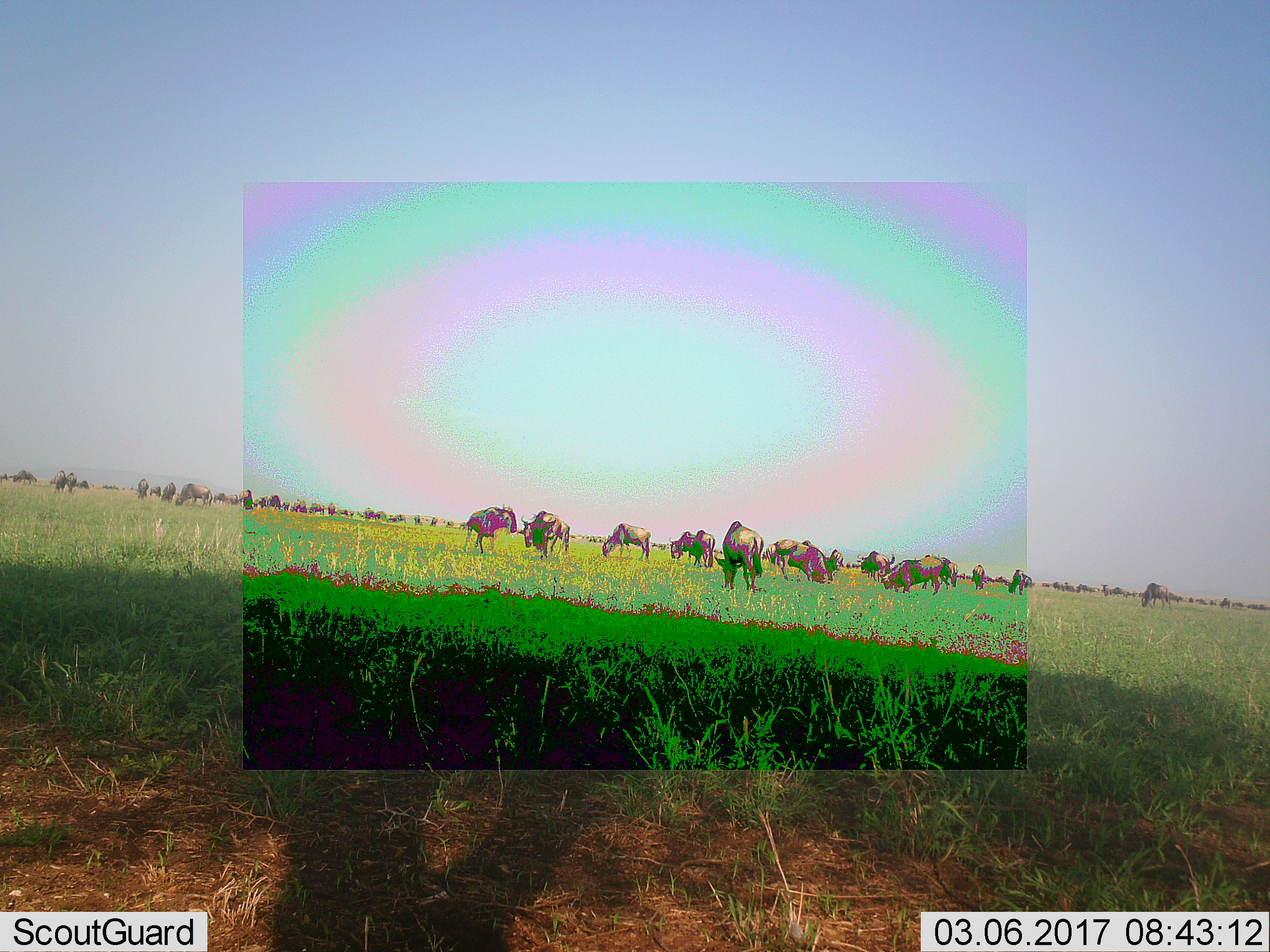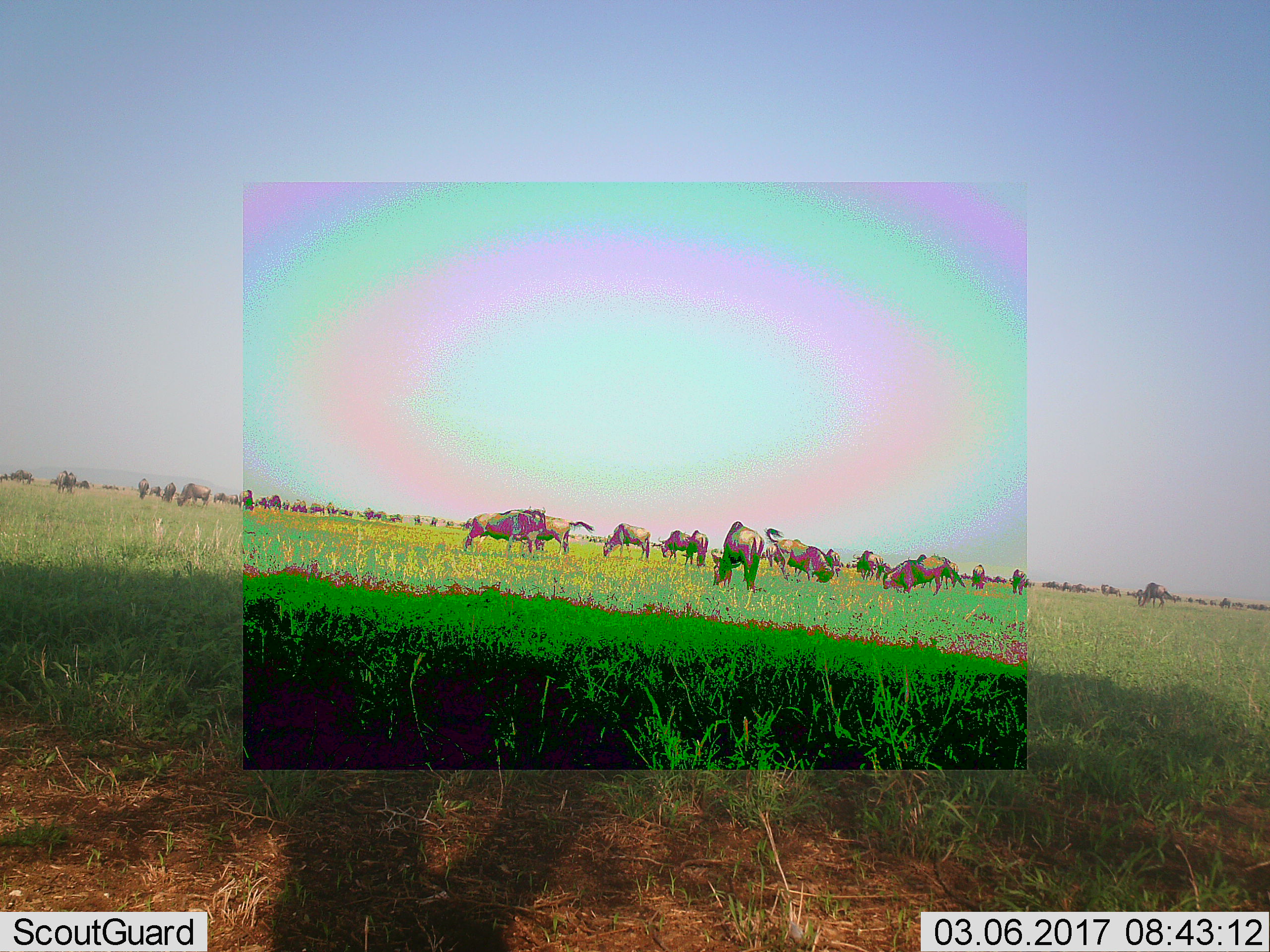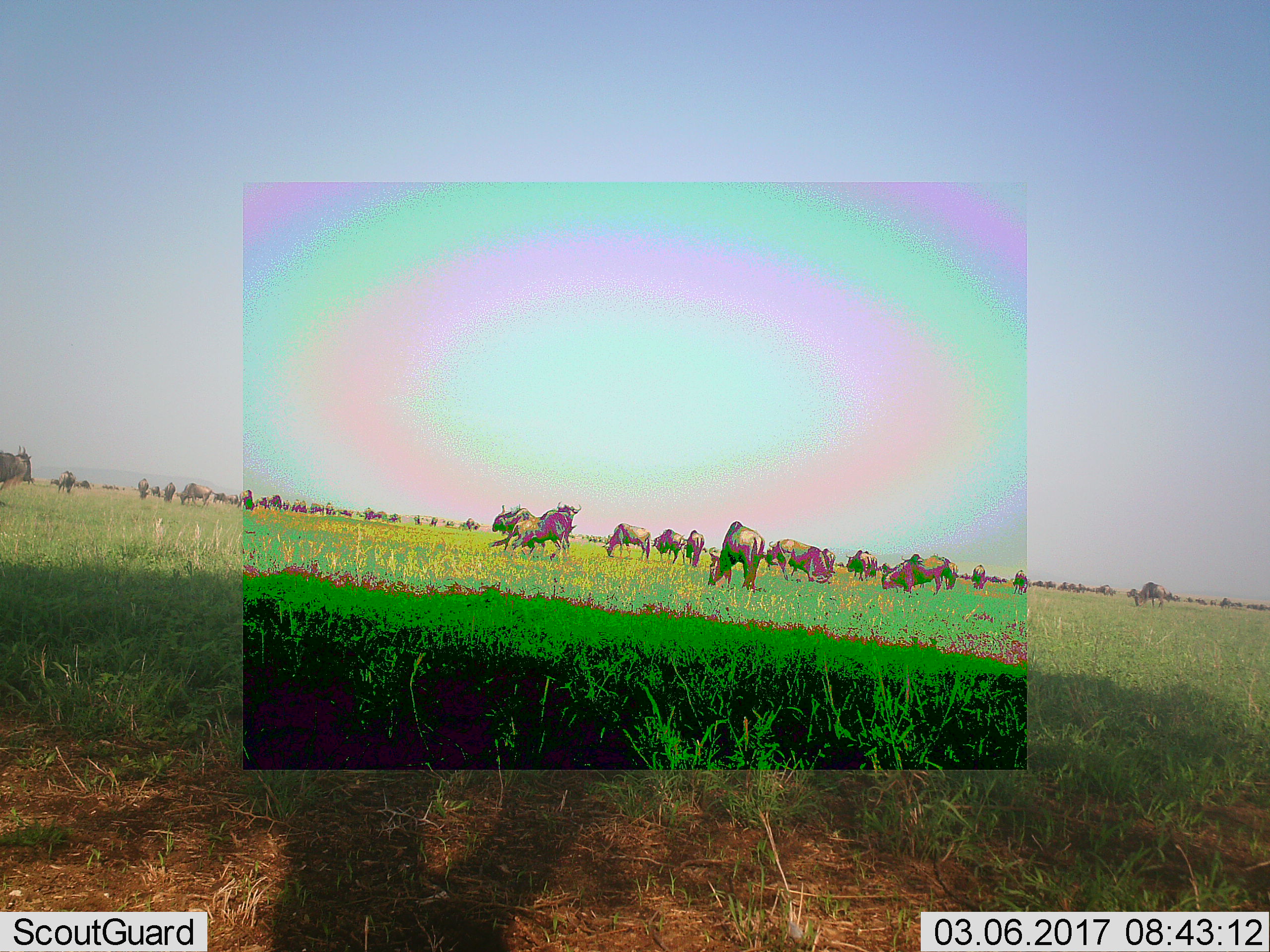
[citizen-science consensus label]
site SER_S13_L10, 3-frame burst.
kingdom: Animalia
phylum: Chordata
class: Mammalia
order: Artiodactyla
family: Bovidae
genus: Connochaetes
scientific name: Connochaetes taurinus taurinus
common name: blue wildebeest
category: wildebeestblue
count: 11-50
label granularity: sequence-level